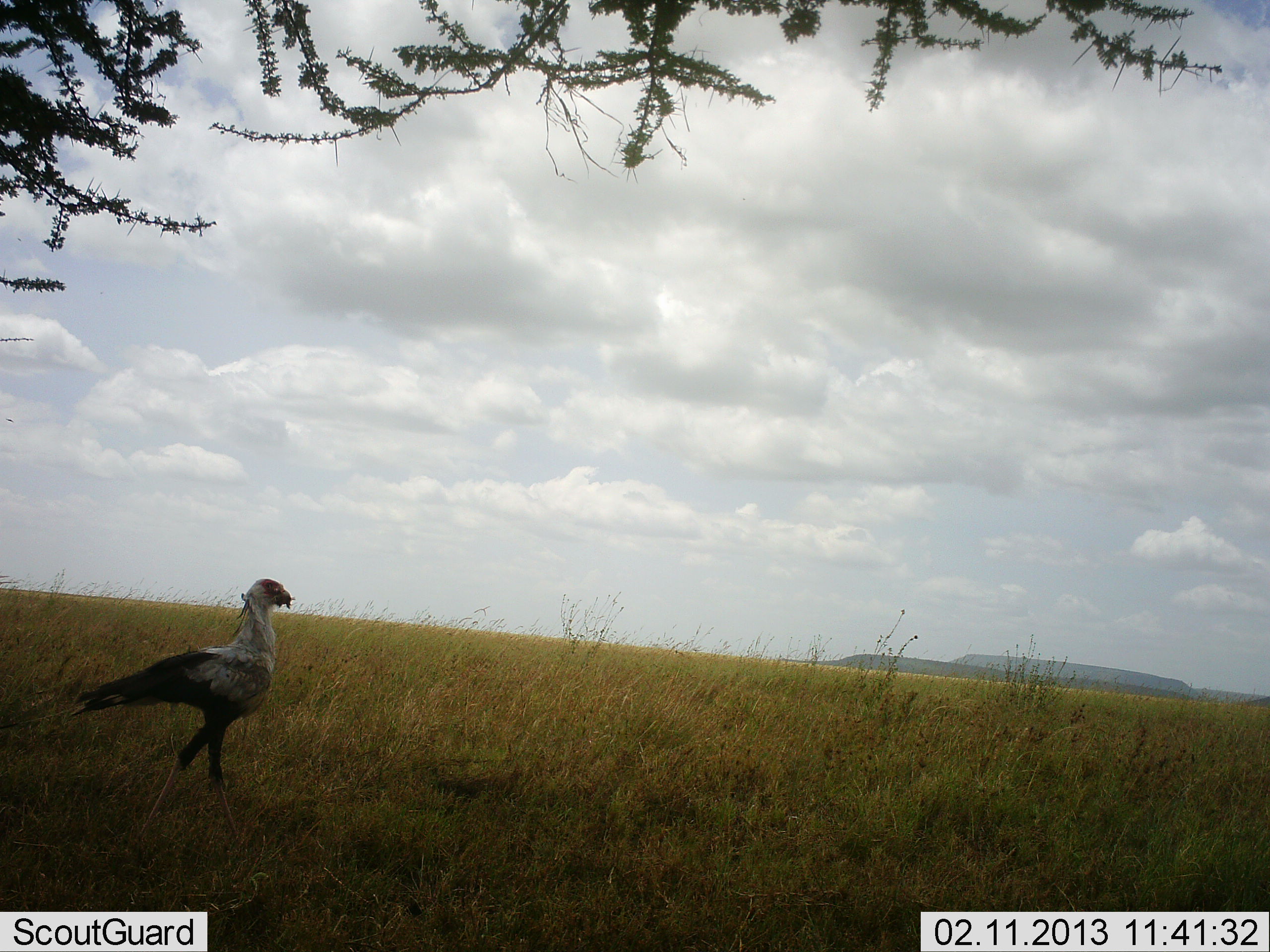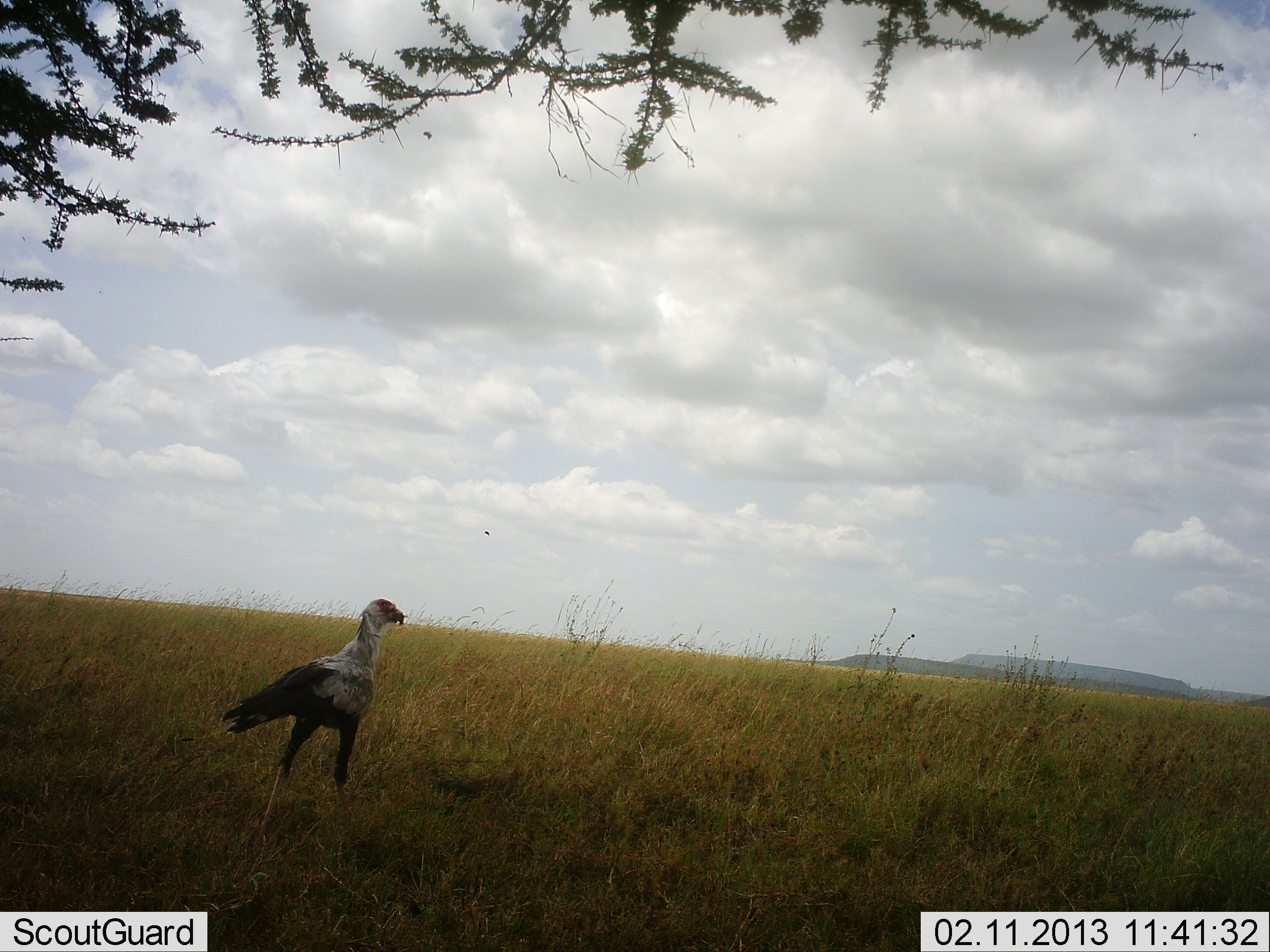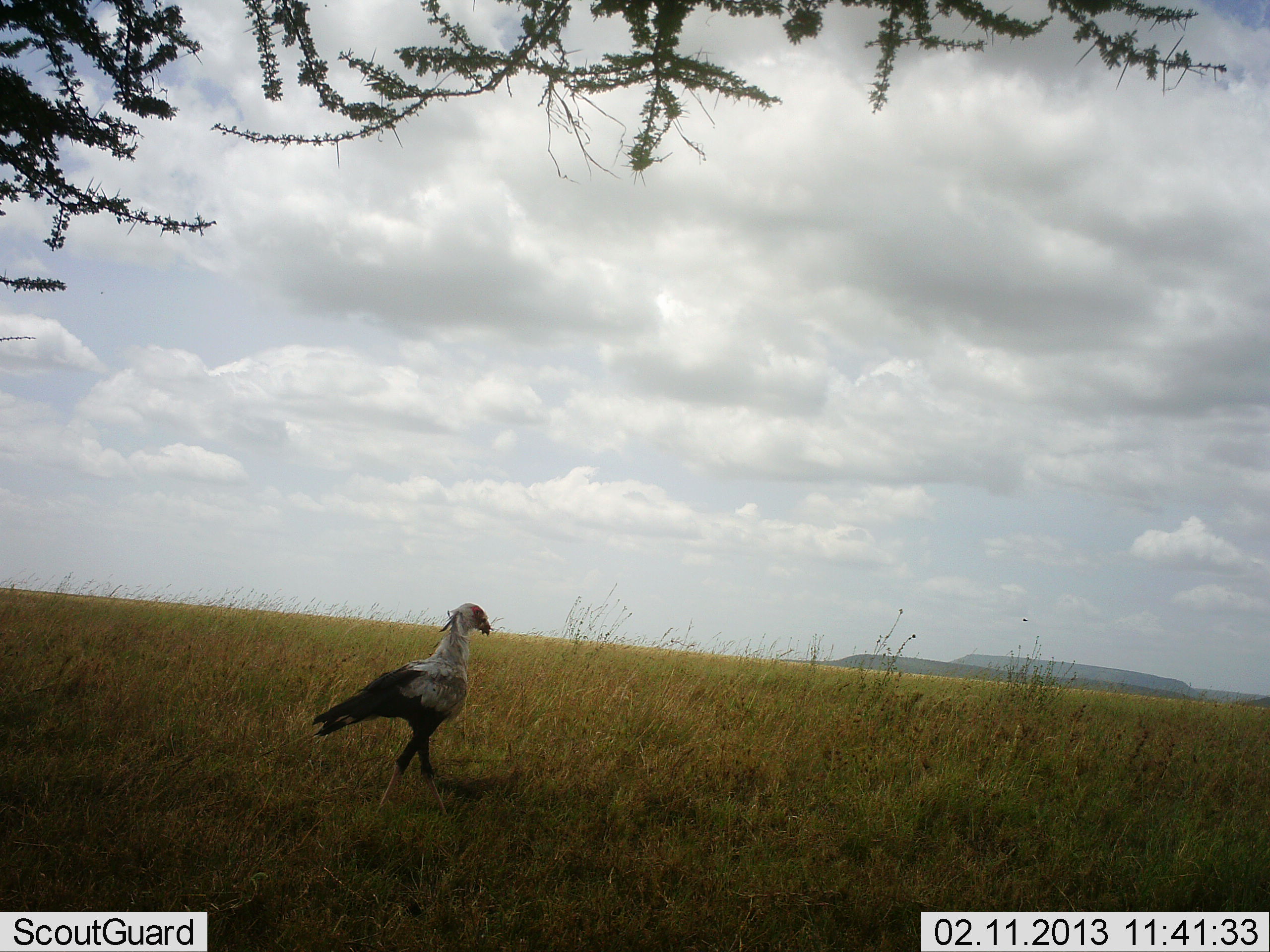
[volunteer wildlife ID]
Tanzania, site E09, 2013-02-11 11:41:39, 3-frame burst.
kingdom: Animalia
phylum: Chordata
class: Aves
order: Accipitriformes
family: Sagittariidae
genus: Sagittarius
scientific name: Sagittarius serpentarius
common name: secretary bird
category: secretarybird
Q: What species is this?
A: Secretarybird (secretary bird) (Sagittarius serpentarius).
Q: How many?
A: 1.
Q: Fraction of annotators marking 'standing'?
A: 25%.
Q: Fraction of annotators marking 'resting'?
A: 0%.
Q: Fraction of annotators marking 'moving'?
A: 85%.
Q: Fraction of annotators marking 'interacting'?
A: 0%.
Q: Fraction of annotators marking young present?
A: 0%.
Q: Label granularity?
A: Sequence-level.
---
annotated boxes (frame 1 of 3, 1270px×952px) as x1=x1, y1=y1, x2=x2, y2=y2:
animal: x1=0, y1=576, x2=297, y2=848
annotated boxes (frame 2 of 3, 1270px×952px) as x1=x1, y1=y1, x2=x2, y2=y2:
animal: x1=165, y1=597, x2=411, y2=861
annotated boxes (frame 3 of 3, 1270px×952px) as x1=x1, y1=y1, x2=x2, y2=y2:
animal: x1=257, y1=599, x2=495, y2=832